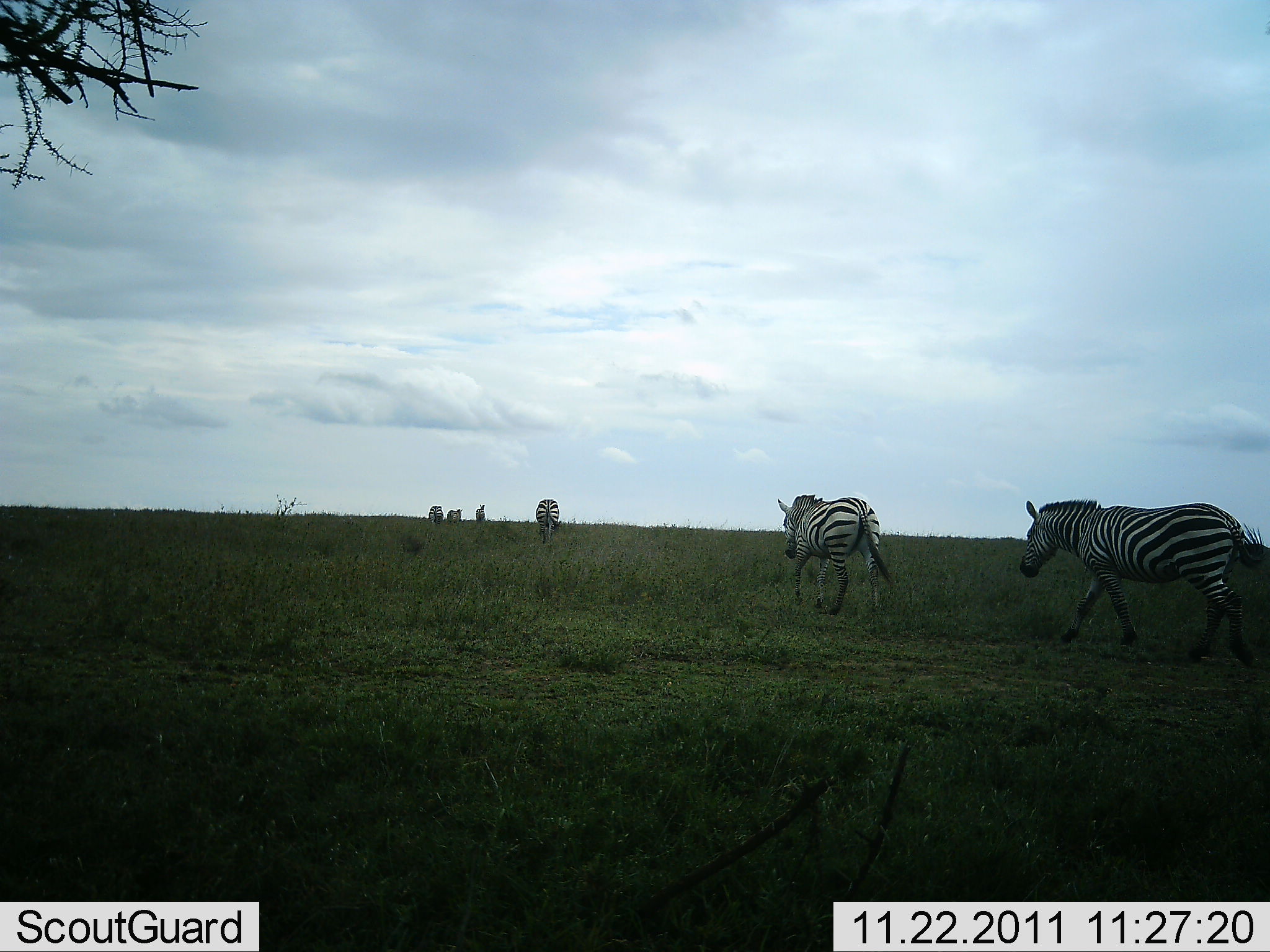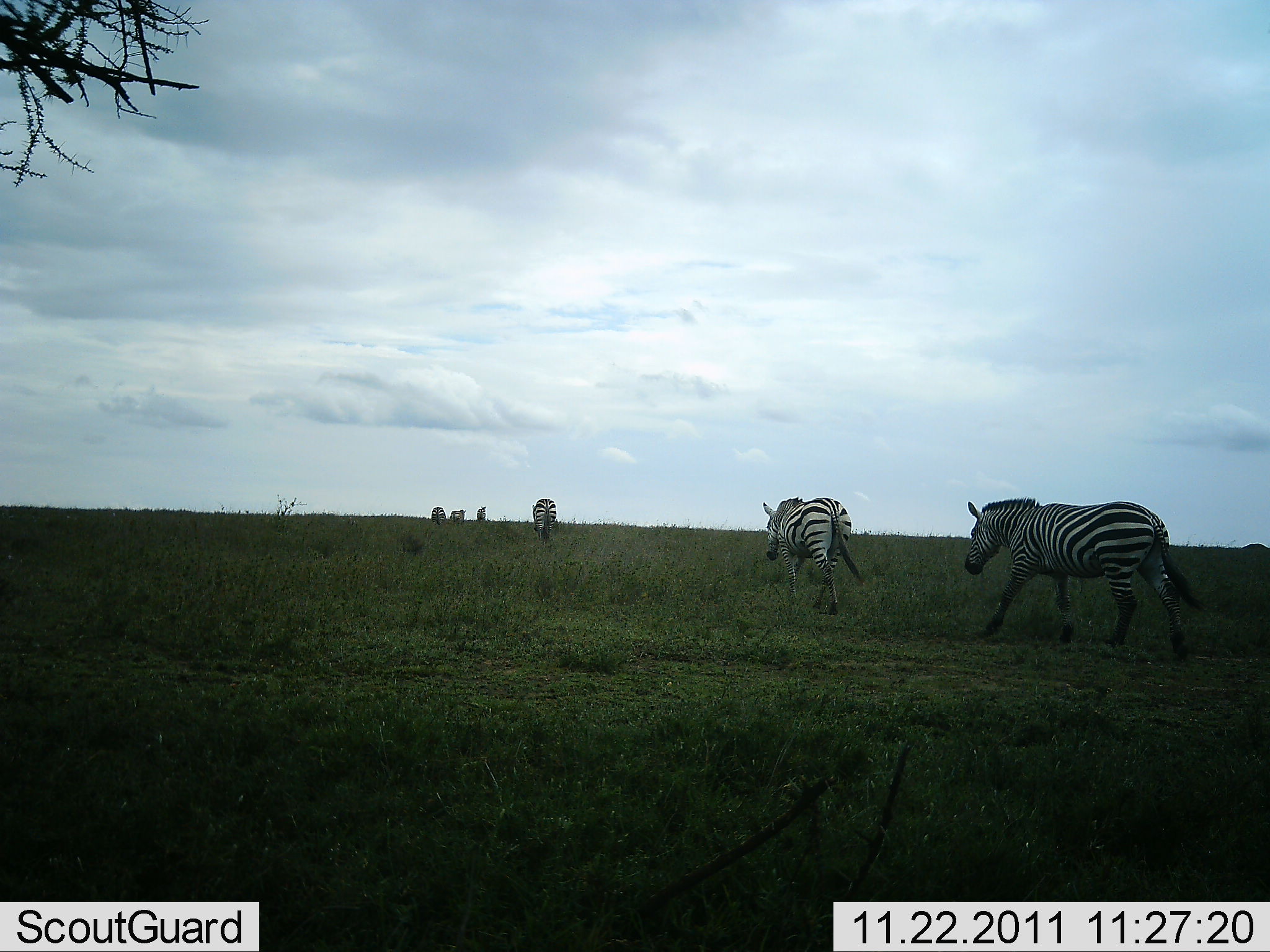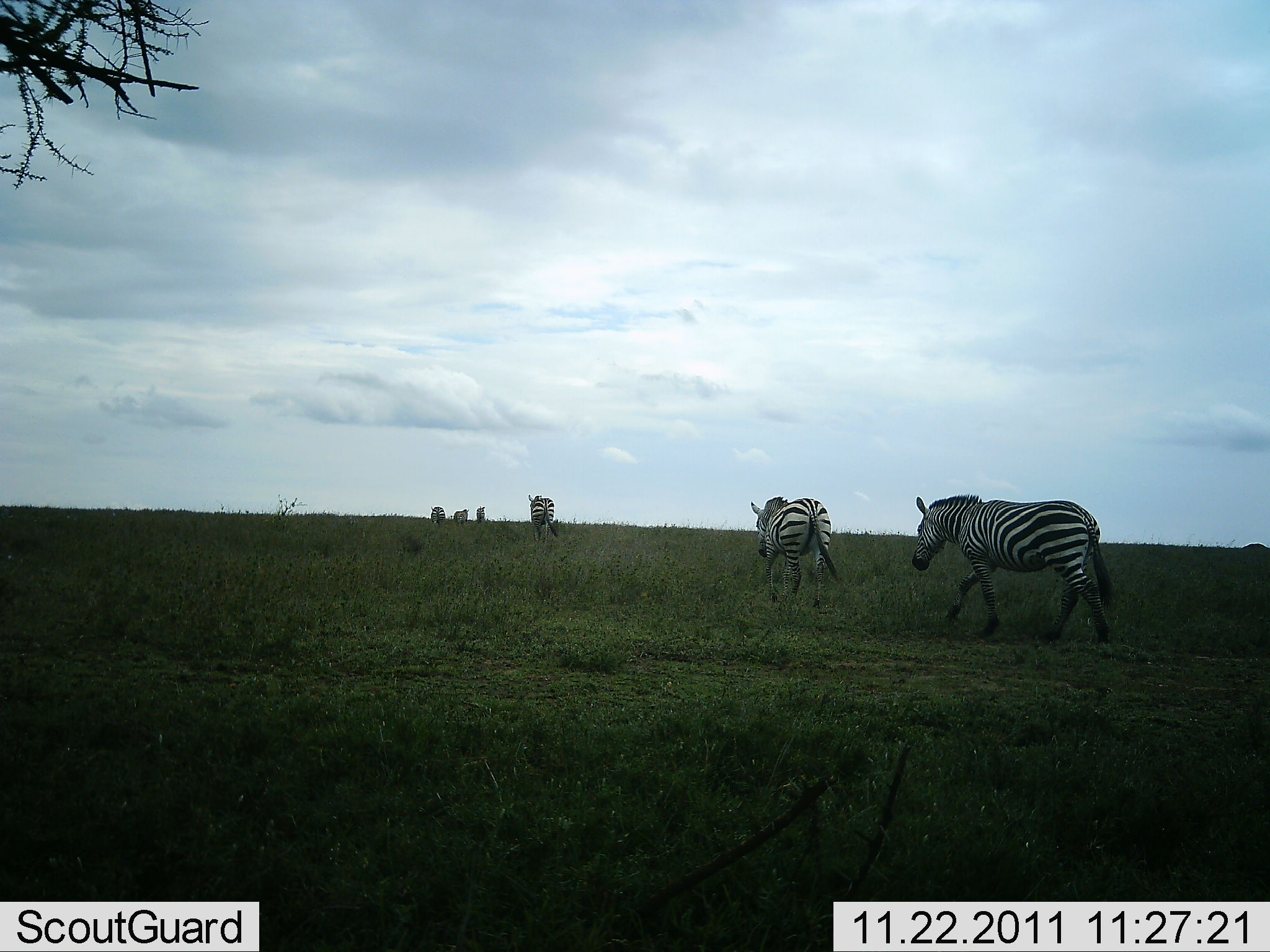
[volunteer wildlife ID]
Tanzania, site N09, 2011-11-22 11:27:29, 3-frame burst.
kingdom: Animalia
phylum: Chordata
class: Mammalia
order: Perissodactyla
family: Equidae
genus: Equus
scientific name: Equus quagga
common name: plains zebra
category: zebra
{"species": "zebra (plains zebra) (Equus quagga)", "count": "6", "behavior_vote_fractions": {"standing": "0%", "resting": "0%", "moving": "100%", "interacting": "0%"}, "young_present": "0%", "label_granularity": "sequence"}